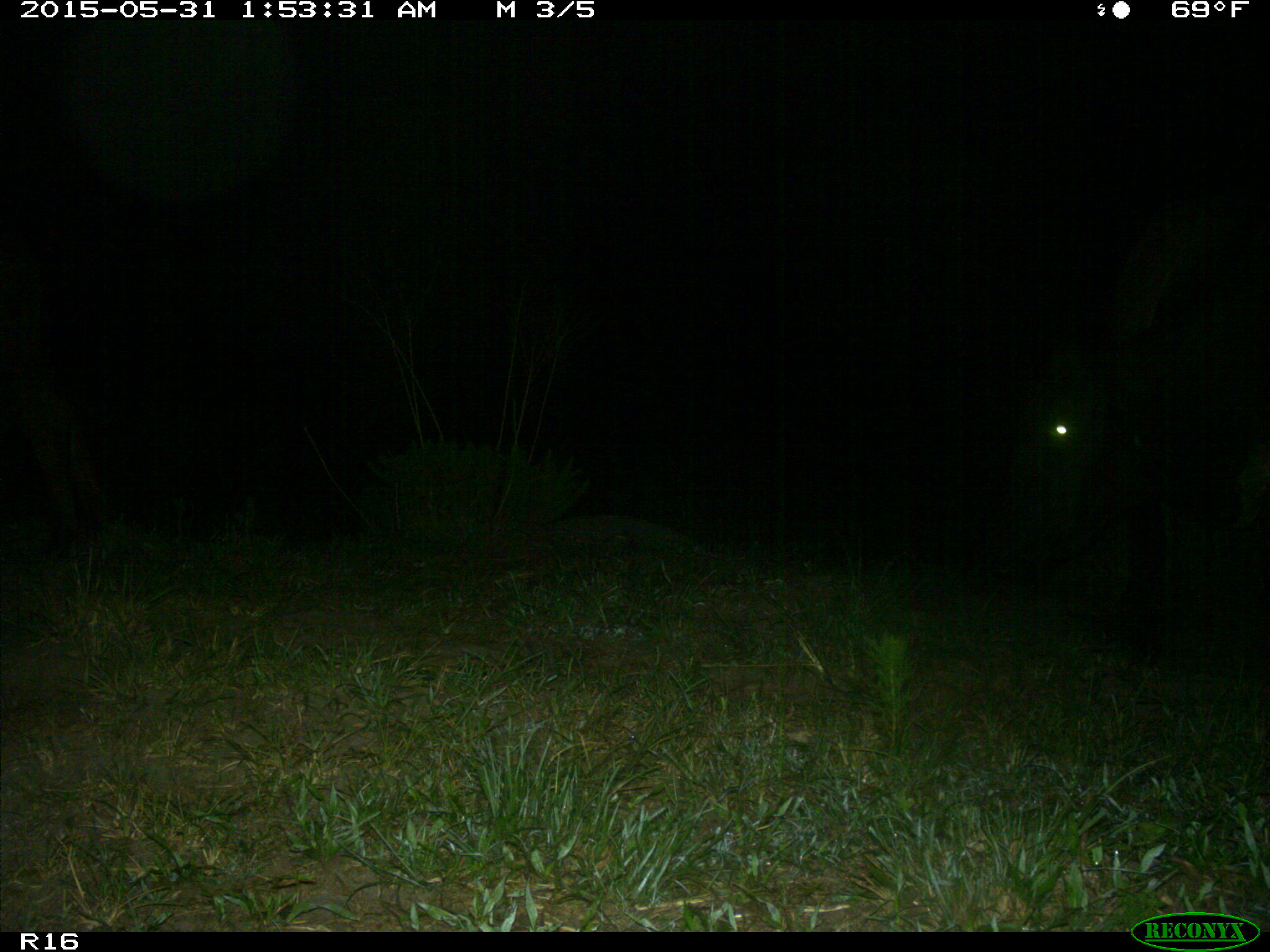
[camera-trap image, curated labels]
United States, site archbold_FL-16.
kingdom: Animalia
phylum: Chordata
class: Mammalia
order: Artiodactyla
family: Bovidae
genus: Bos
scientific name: Bos taurus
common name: domestic cow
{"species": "Bos taurus (domestic cow)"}